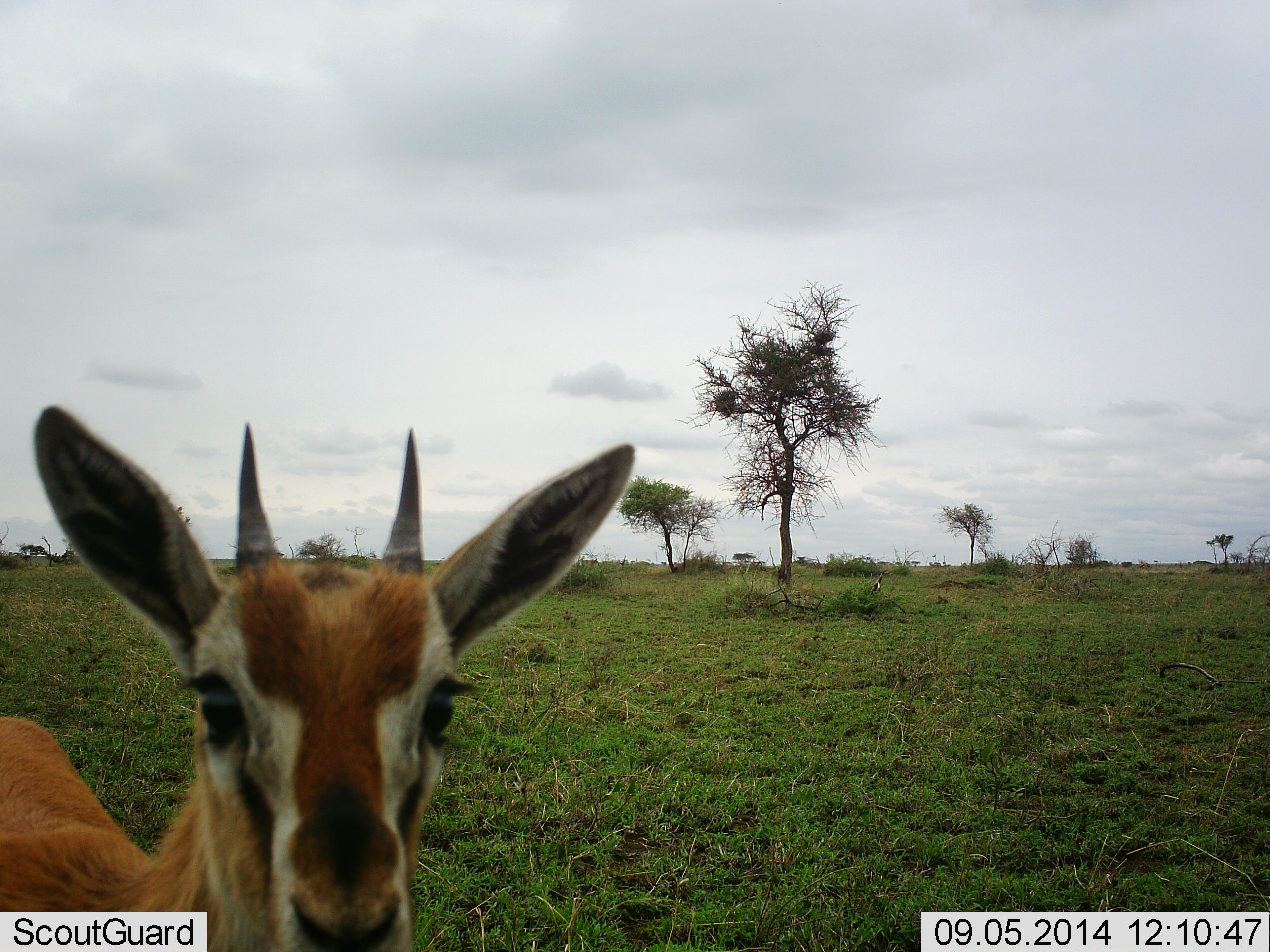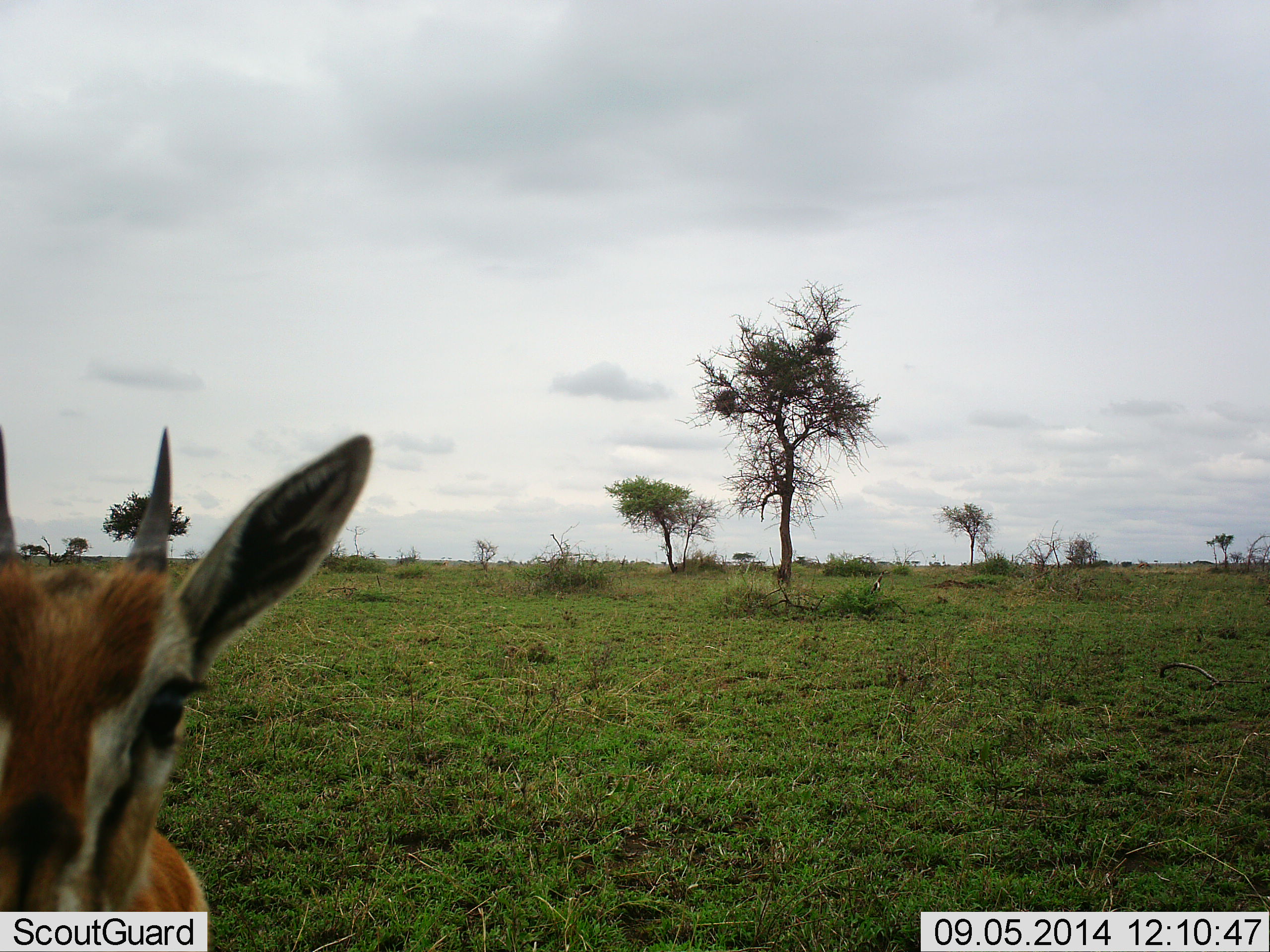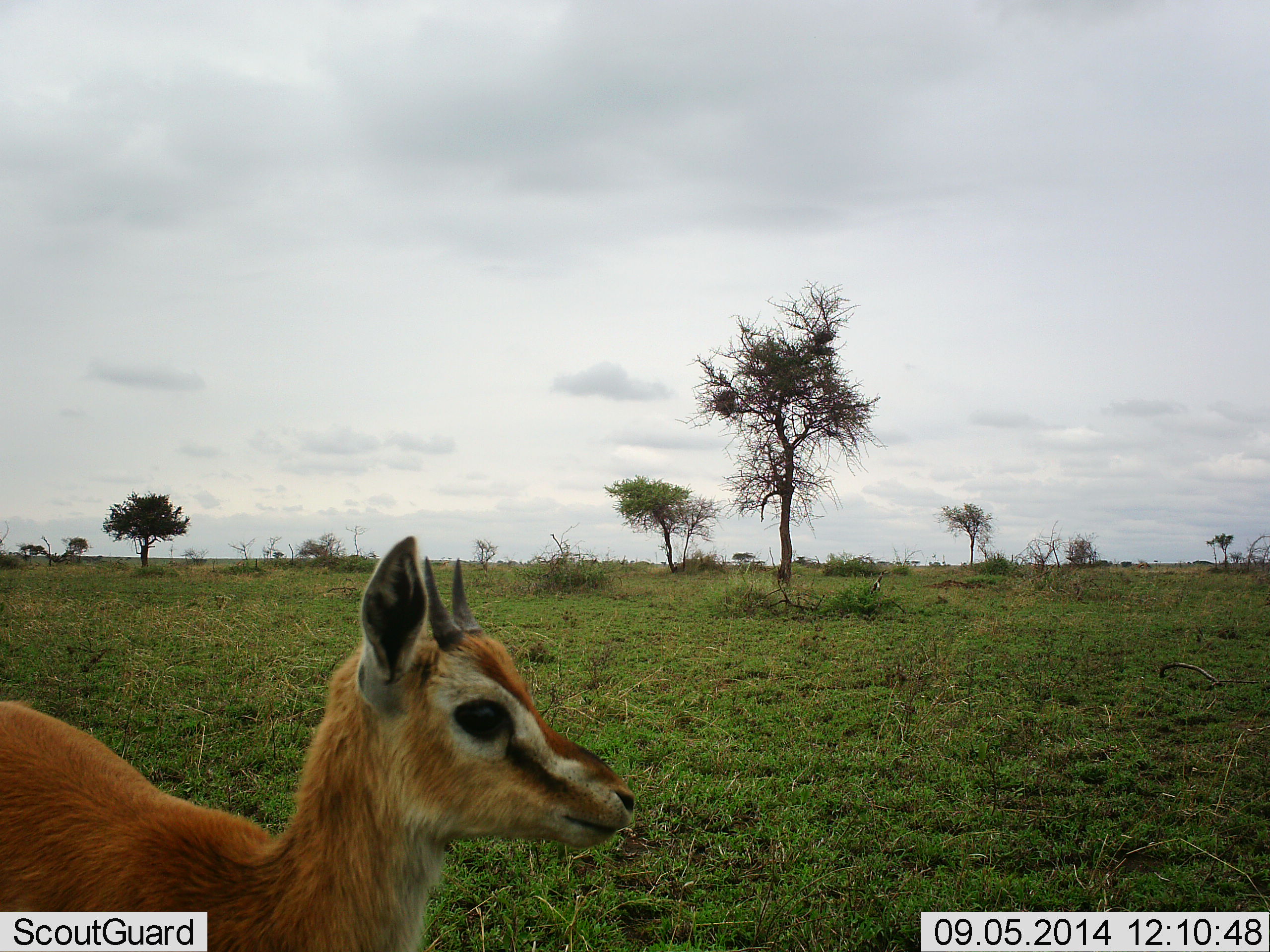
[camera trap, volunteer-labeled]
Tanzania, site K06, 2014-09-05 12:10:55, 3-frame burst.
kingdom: Animalia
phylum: Chordata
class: Mammalia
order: Artiodactyla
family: Bovidae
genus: Eudorcas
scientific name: Eudorcas thomsonii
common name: thomson's gazelle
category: gazellethomsons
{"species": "gazellethomsons (thomson's gazelle) (Eudorcas thomsonii)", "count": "1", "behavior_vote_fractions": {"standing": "70%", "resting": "0%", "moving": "20%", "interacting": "20%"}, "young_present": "0%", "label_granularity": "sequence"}